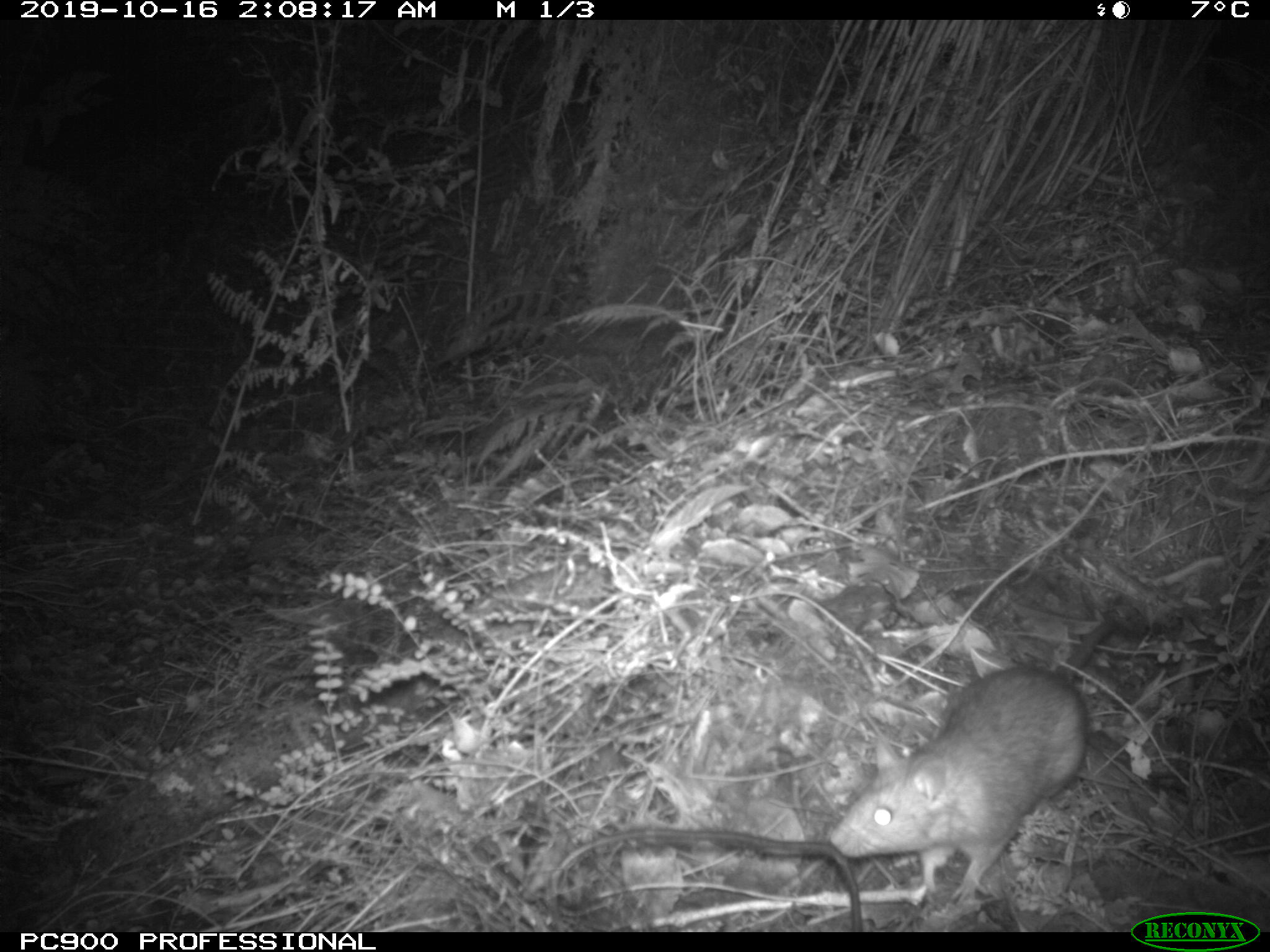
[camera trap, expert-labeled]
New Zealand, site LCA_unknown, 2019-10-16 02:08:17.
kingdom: Animalia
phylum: Chordata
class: Mammalia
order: Rodentia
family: Muridae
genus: Rattus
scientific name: Rattus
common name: rat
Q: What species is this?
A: Rat (Rattus).